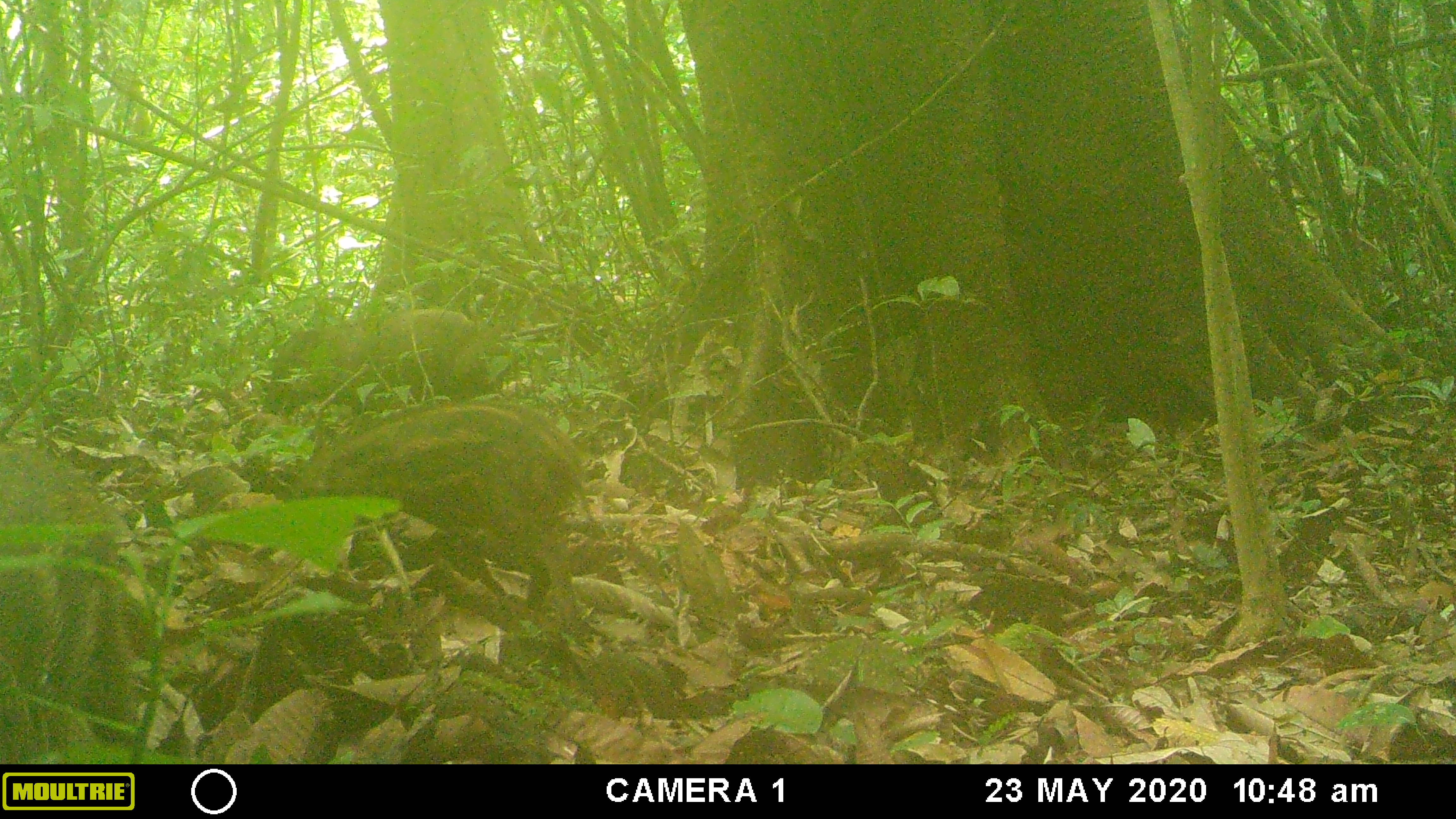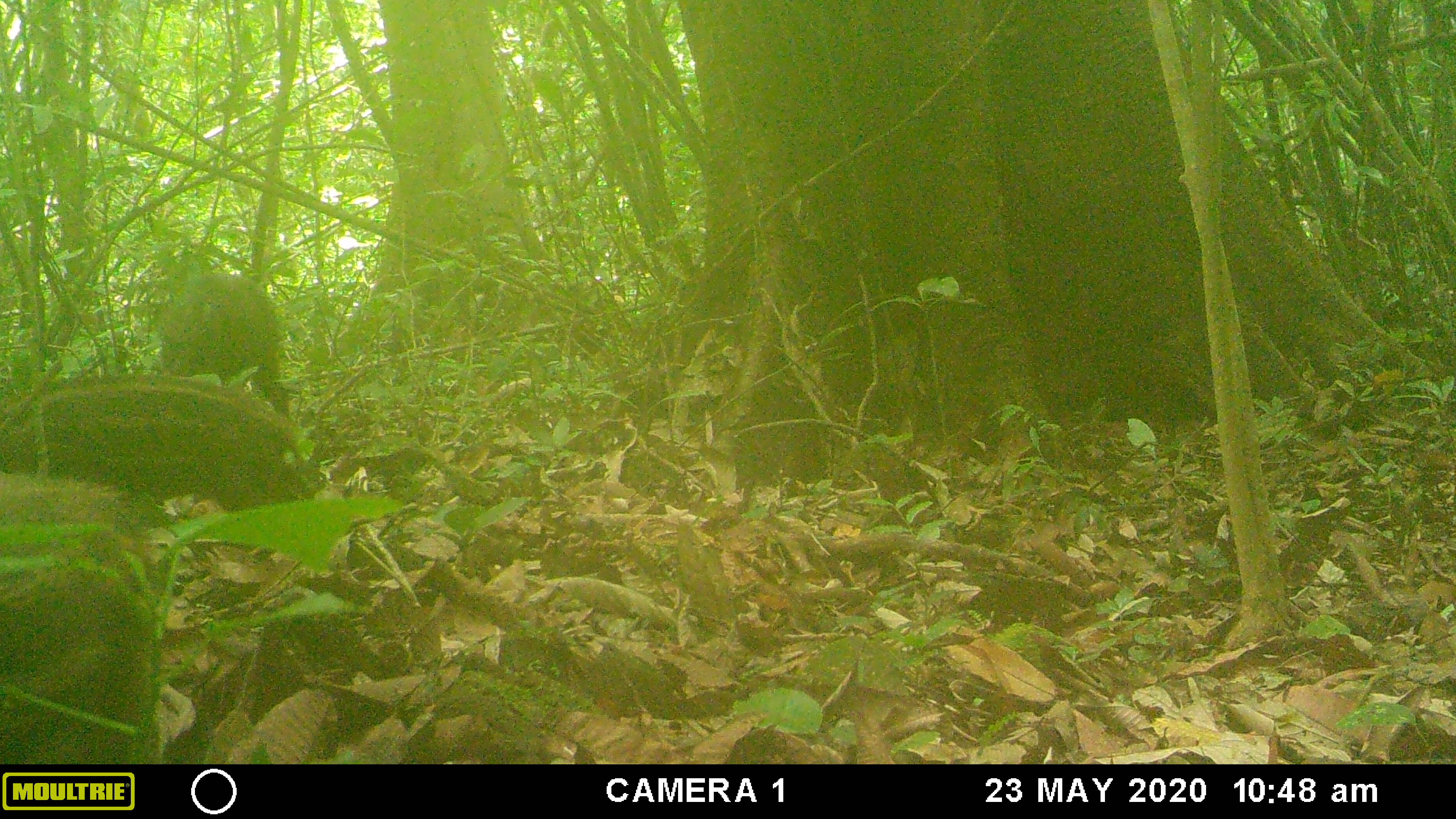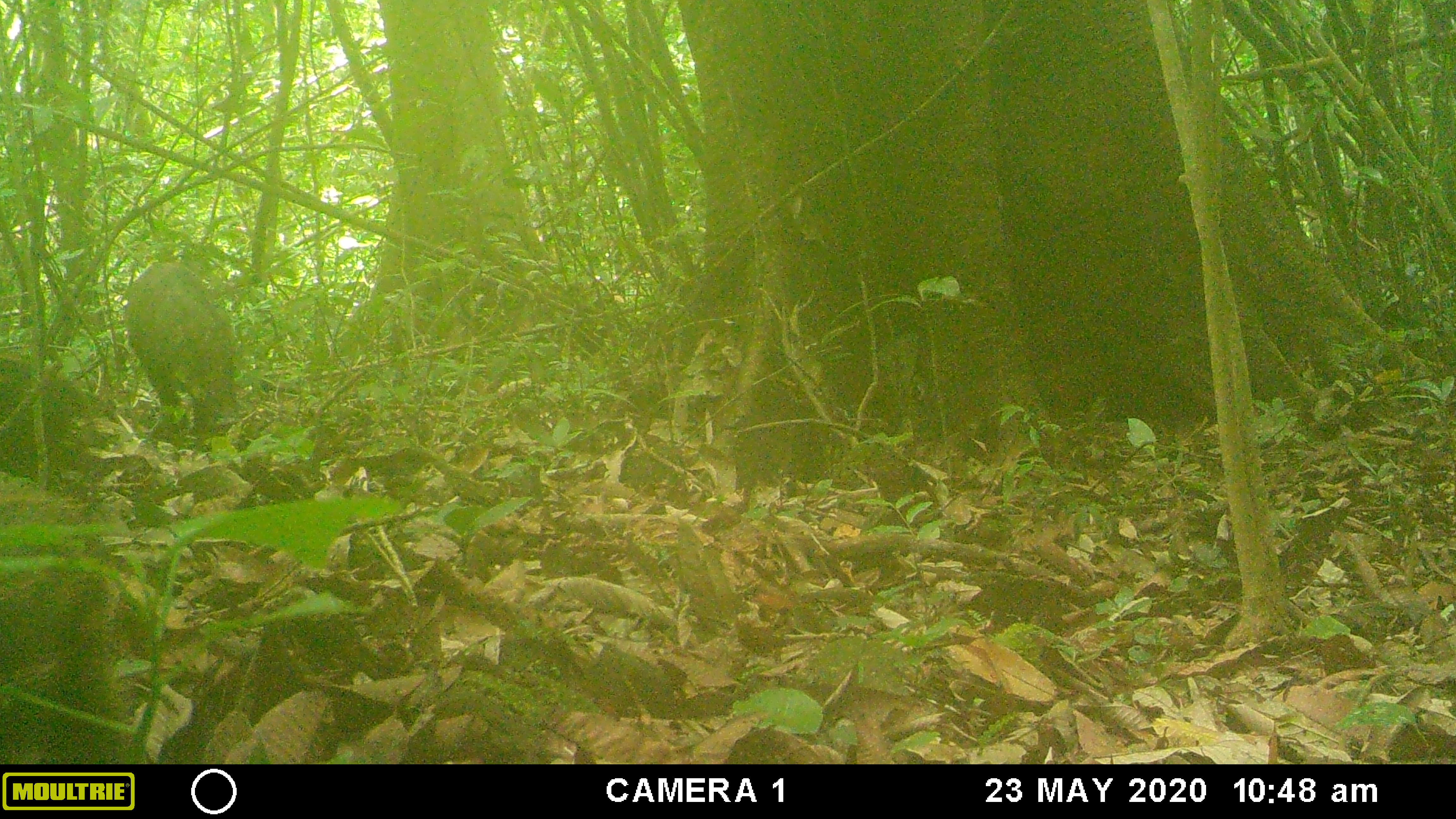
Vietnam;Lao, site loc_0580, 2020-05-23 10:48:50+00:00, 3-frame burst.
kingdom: Animalia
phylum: Chordata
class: Mammalia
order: Artiodactyla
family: Suidae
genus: Sus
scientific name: Sus scrofa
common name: eurasian wild pig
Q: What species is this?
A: Eurasian wild pig (Sus scrofa).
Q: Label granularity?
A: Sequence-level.